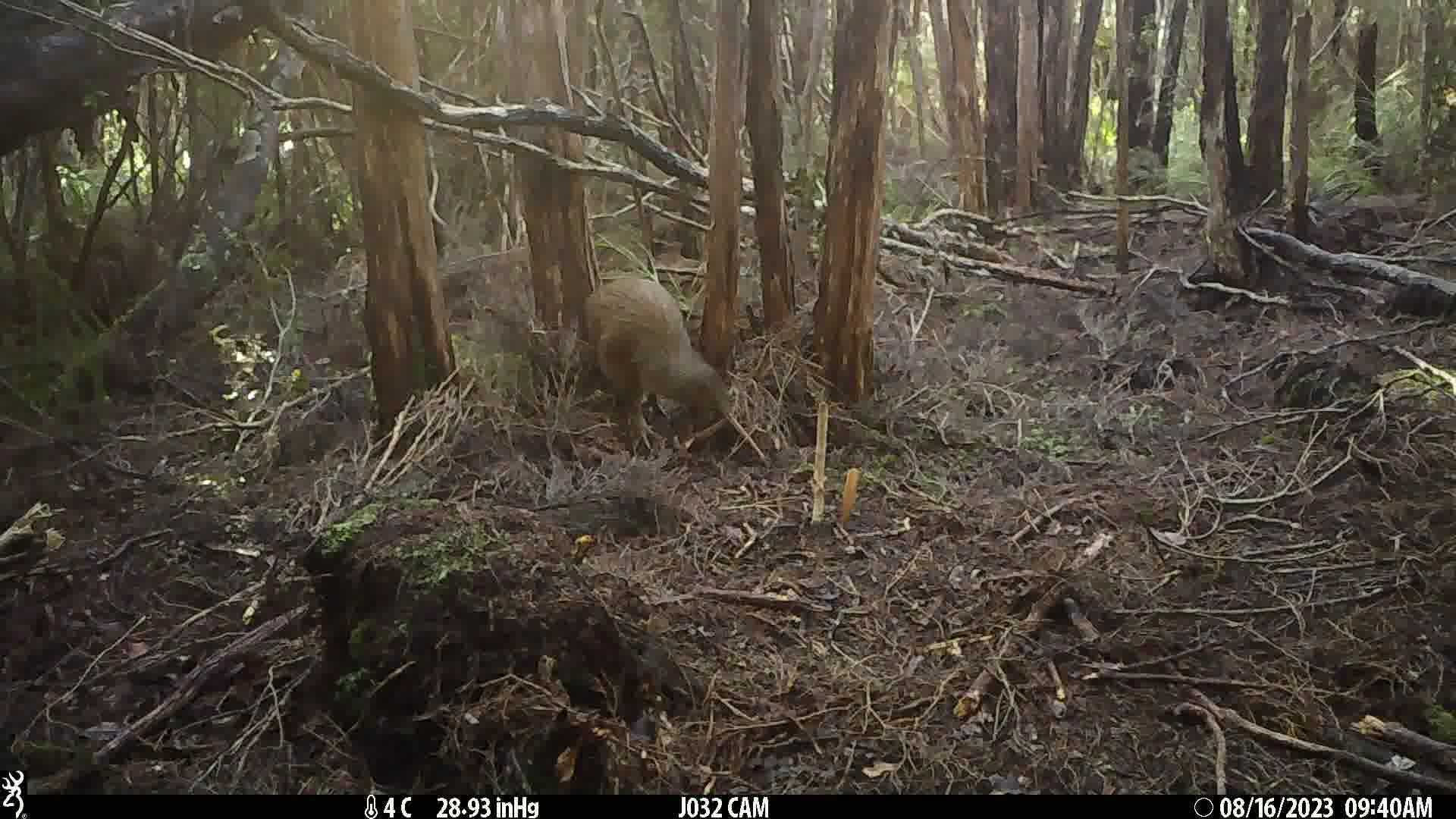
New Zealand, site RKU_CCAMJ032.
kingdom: Animalia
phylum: Chordata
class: Aves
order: Apterygiformes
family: Apterygidae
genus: Apteryx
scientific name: Apteryx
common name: kiwi